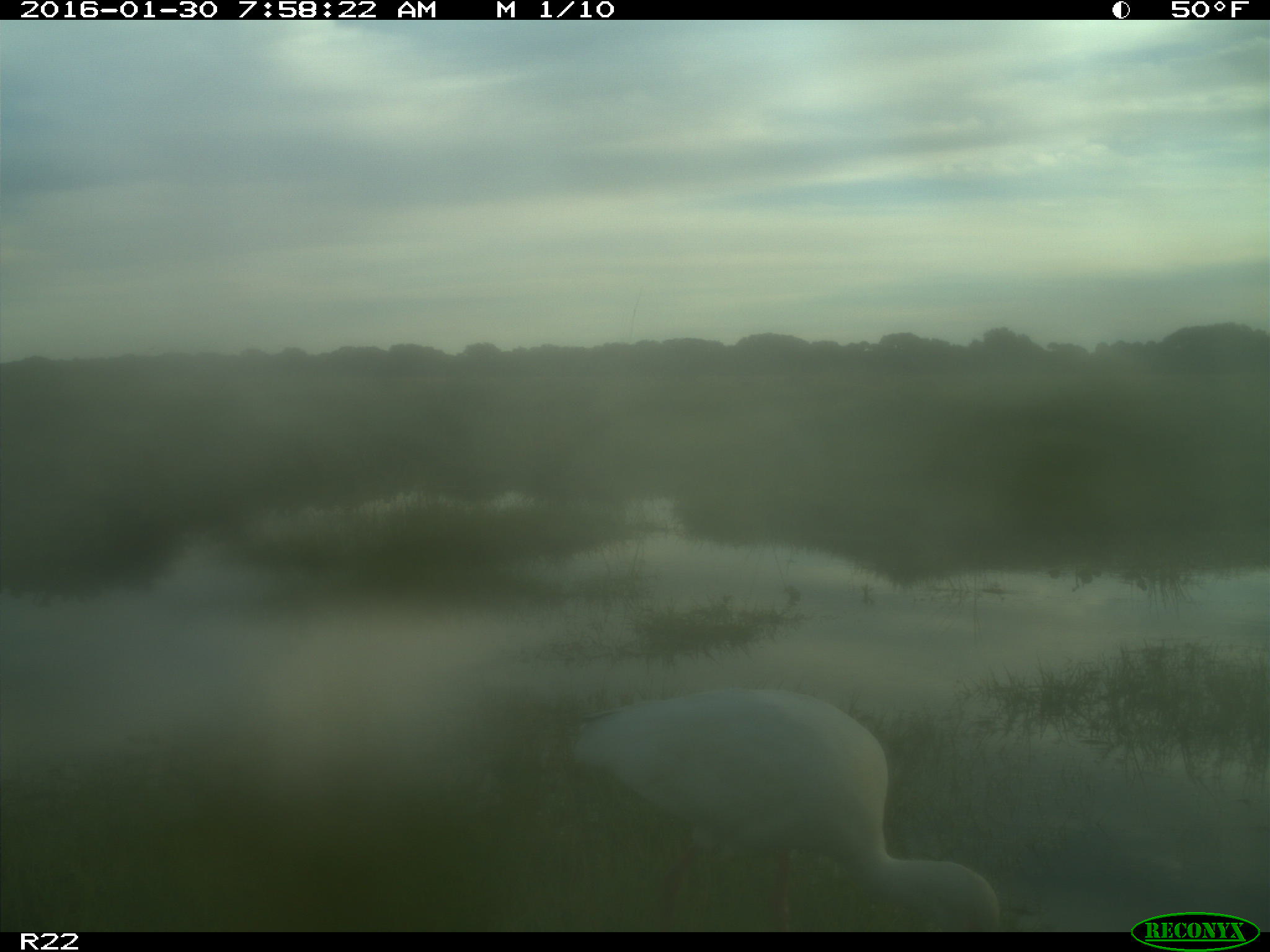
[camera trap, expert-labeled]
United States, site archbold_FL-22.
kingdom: Animalia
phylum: Chordata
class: Aves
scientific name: Aves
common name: birds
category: unidentified bird